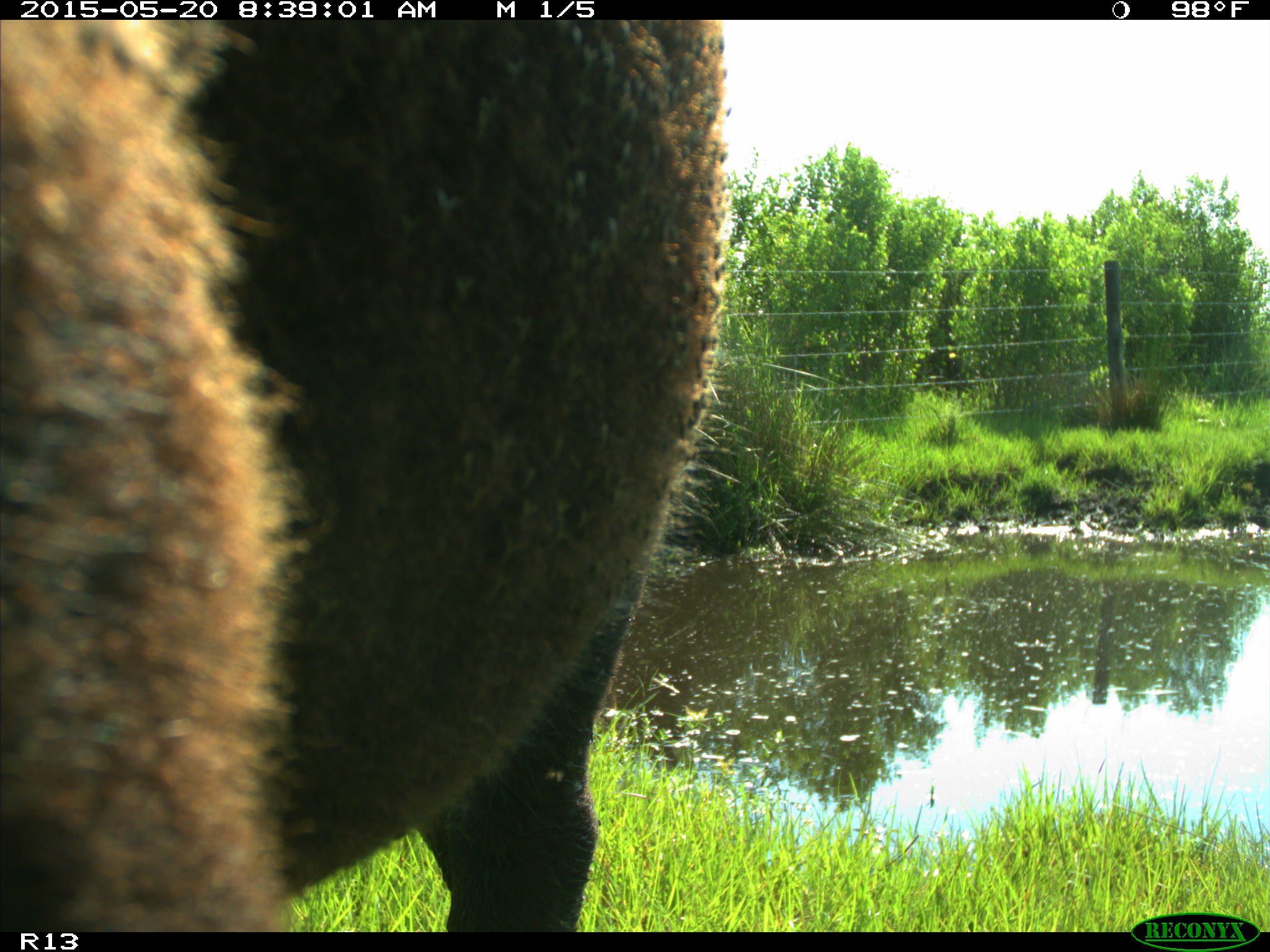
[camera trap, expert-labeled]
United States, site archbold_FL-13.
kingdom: Animalia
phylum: Chordata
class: Mammalia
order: Artiodactyla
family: Bovidae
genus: Bos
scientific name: Bos taurus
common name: domestic cow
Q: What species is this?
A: Bos taurus (domestic cow).